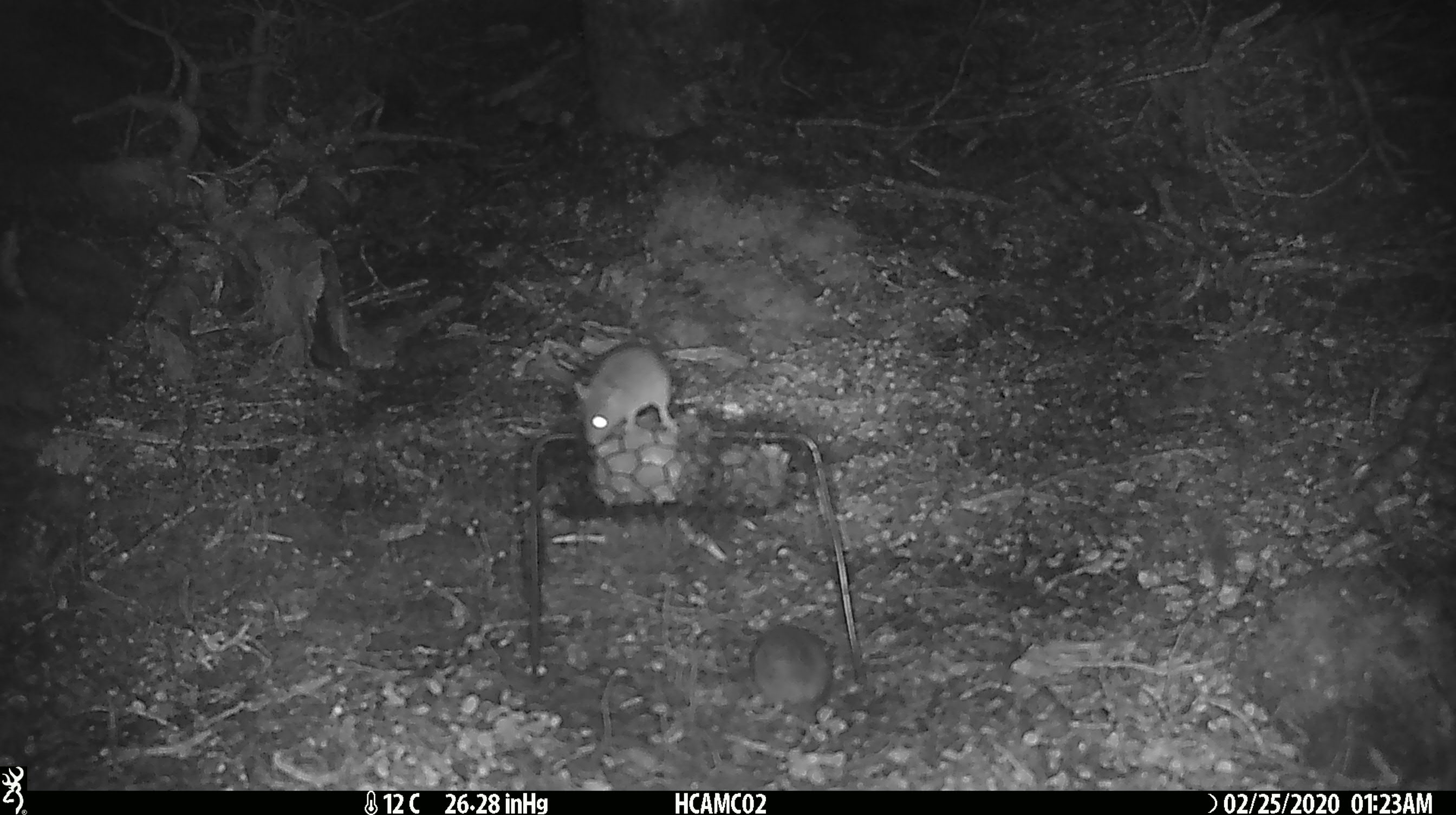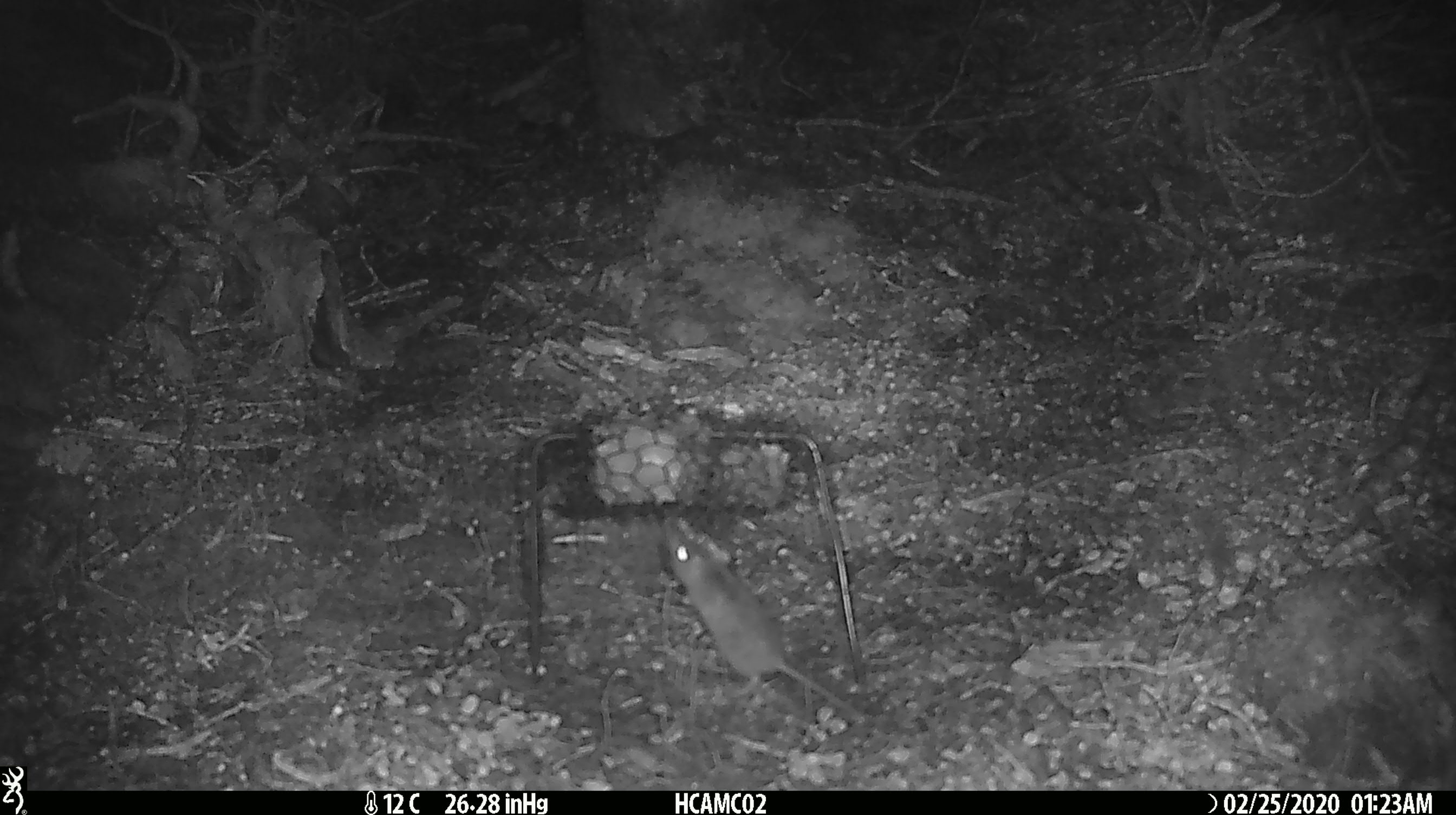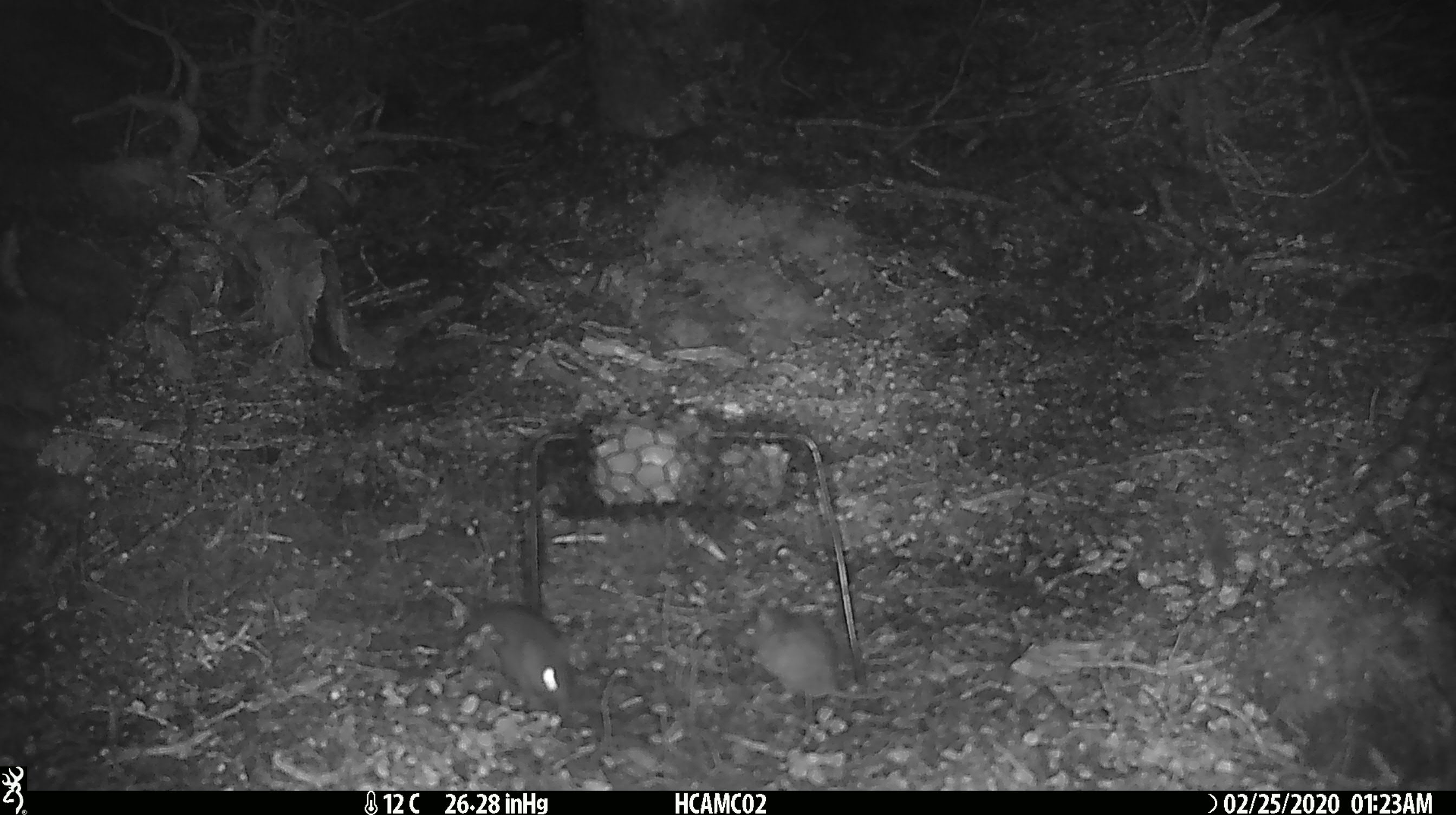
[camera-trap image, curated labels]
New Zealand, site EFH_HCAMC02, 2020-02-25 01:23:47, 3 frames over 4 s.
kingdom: Animalia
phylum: Chordata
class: Mammalia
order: Rodentia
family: Muridae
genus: Mus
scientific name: Mus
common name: mouse